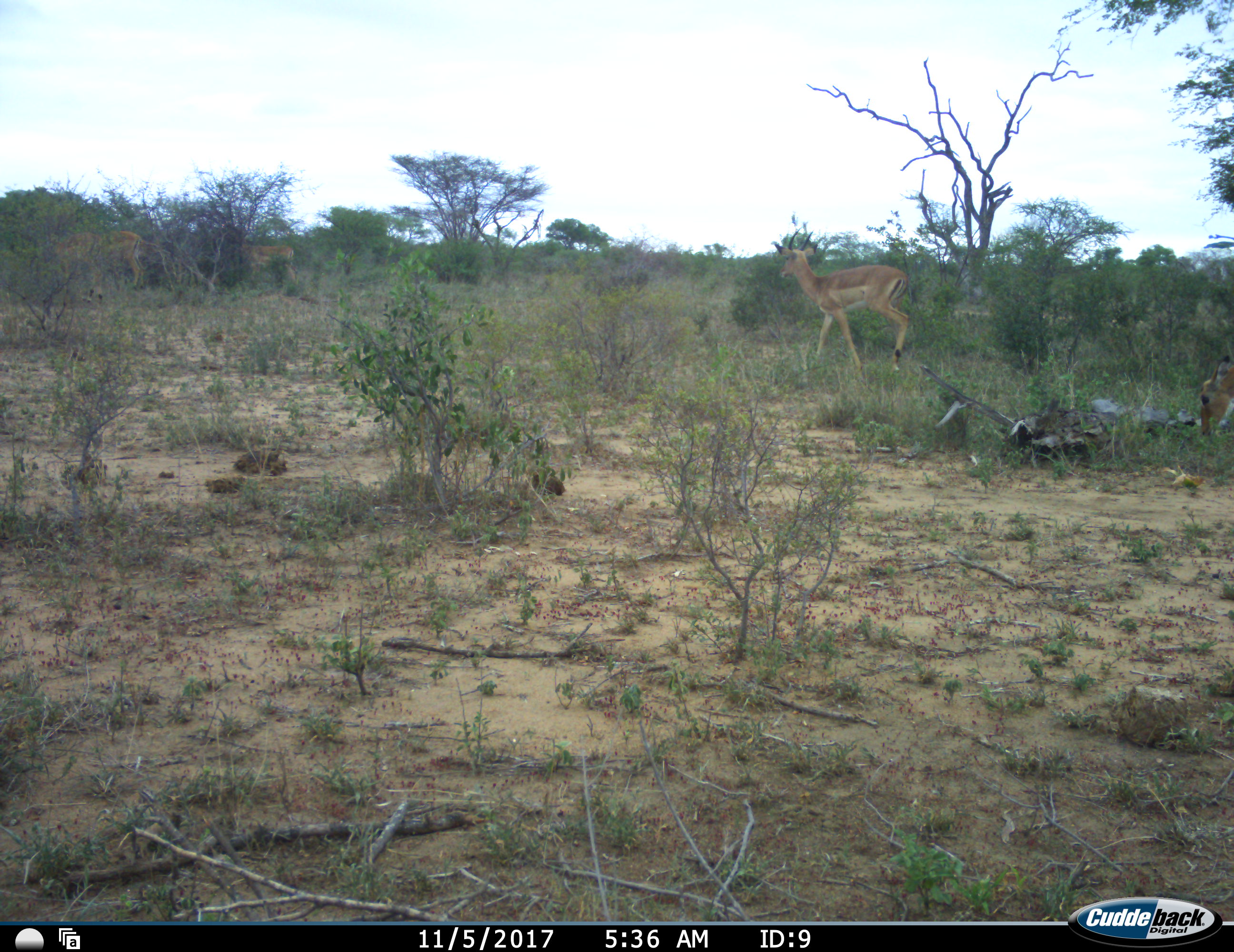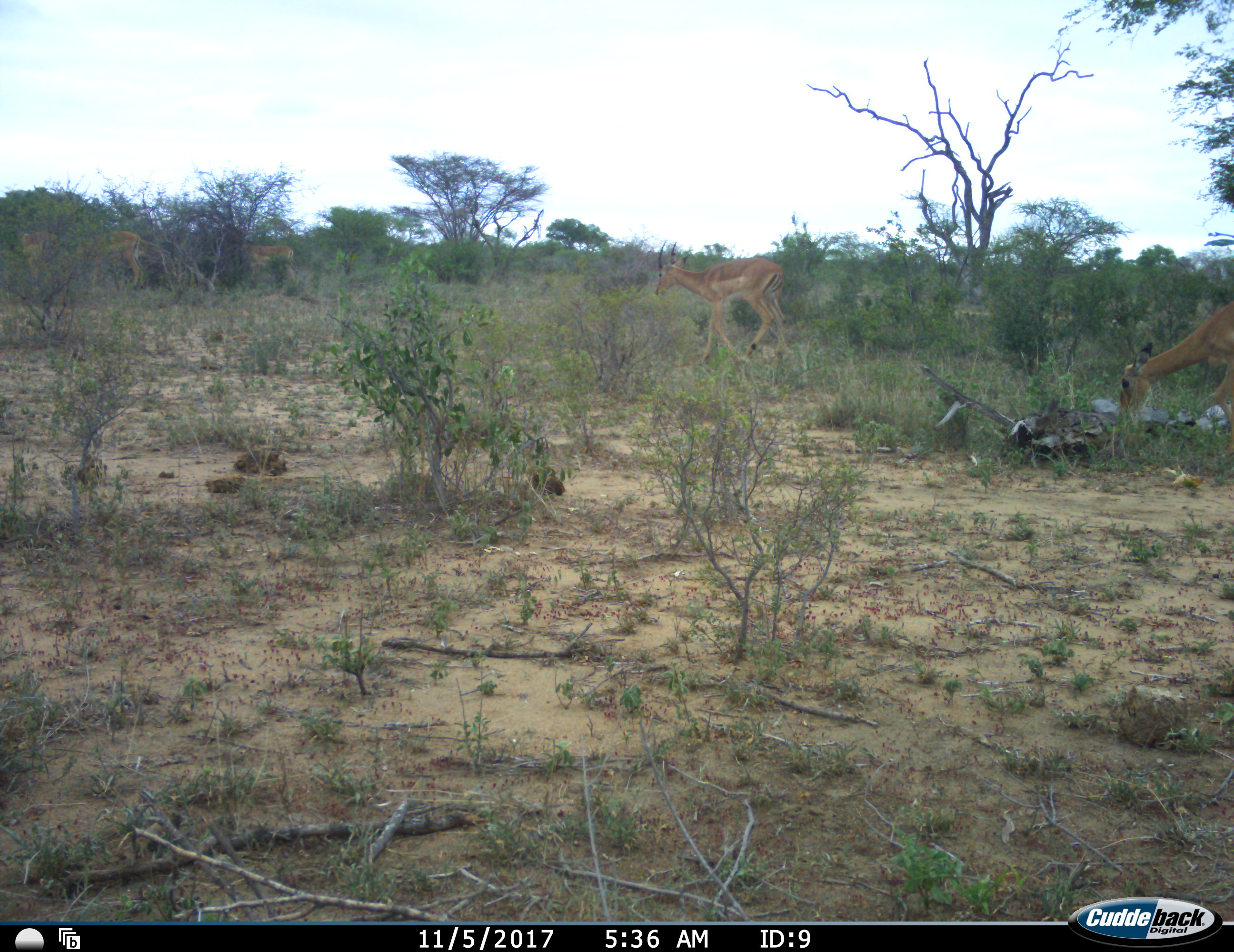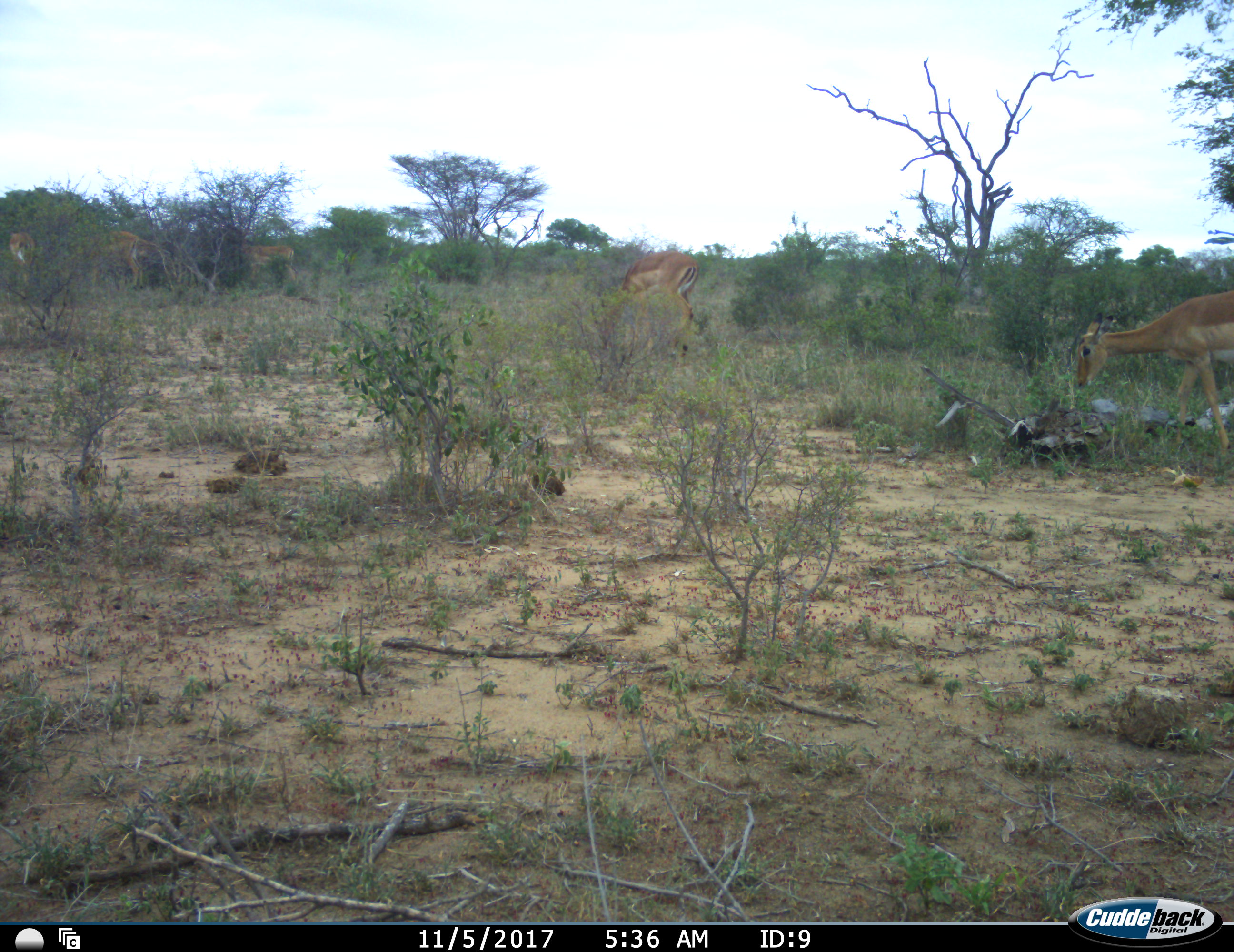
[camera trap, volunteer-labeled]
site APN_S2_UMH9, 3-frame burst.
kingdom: Animalia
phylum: Chordata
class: Mammalia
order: Artiodactyla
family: Bovidae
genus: Aepyceros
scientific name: Aepyceros melampus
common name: impala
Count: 4.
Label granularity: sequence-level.